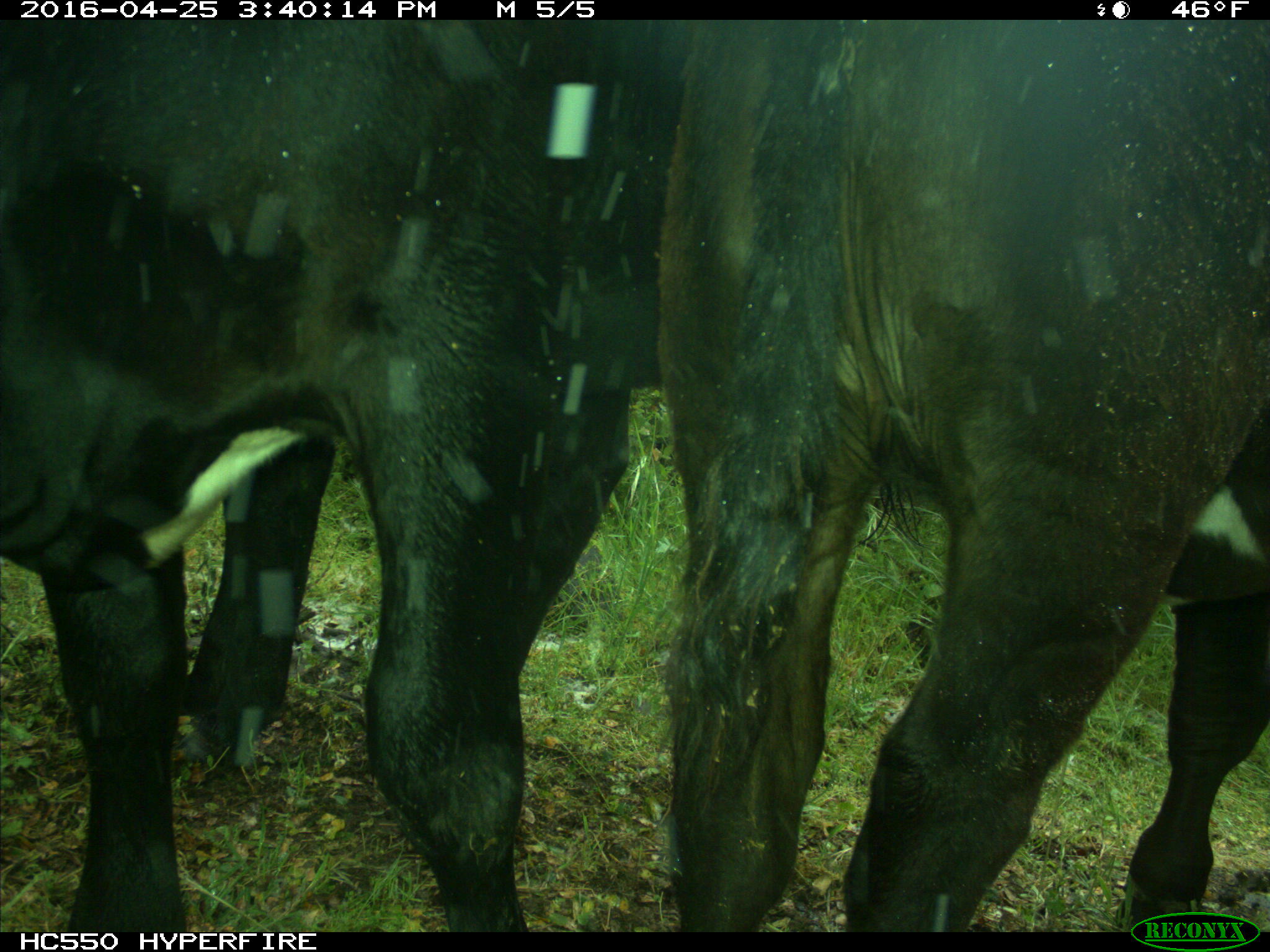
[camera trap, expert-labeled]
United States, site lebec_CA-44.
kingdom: Animalia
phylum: Chordata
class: Mammalia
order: Artiodactyla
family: Bovidae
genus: Bos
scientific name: Bos taurus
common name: domestic cow